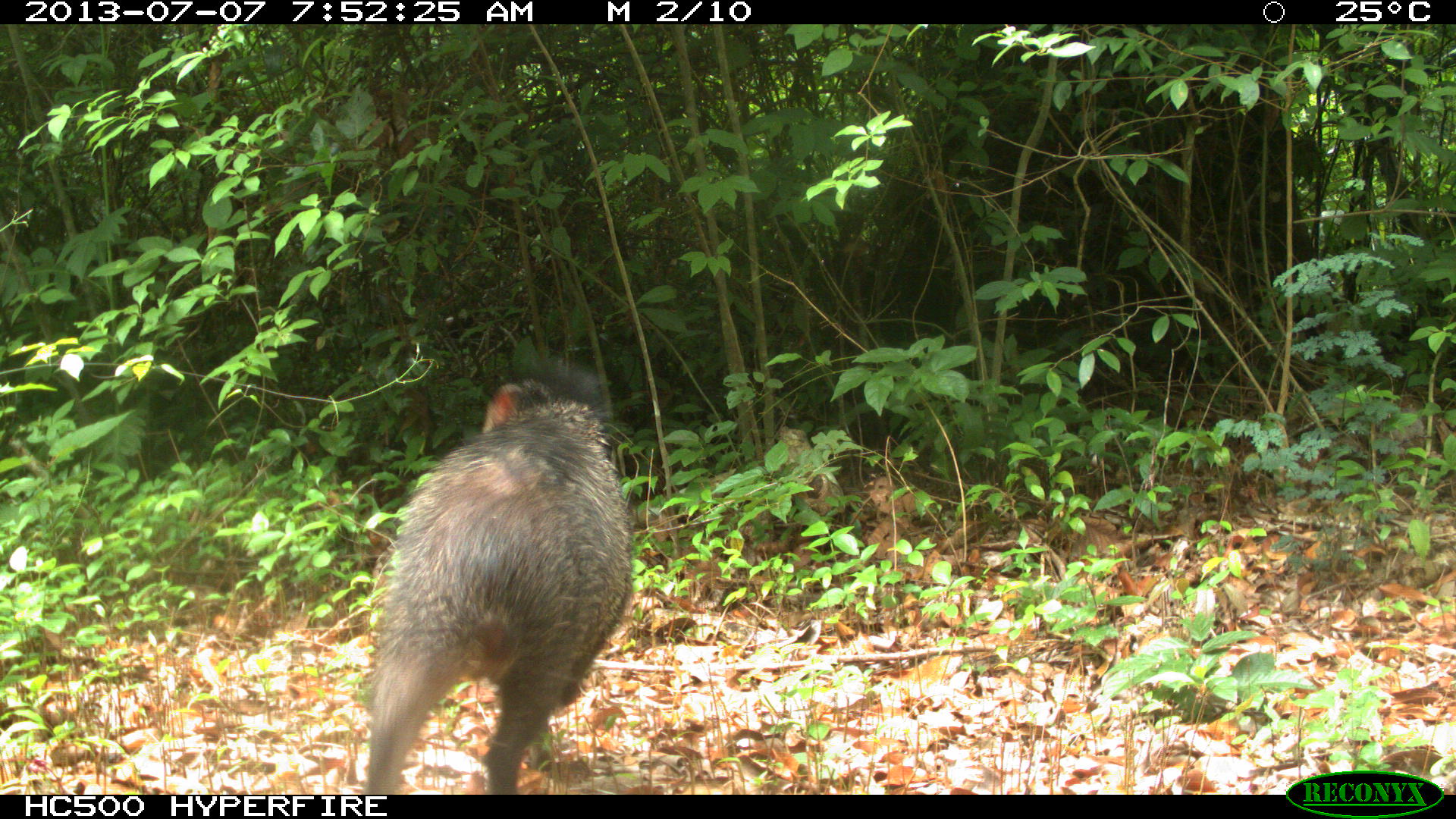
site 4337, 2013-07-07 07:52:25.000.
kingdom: Animalia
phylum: Chordata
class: Mammalia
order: Artiodactyla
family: Tayassuidae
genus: Pecari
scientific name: Pecari tajacu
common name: collared peccary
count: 1